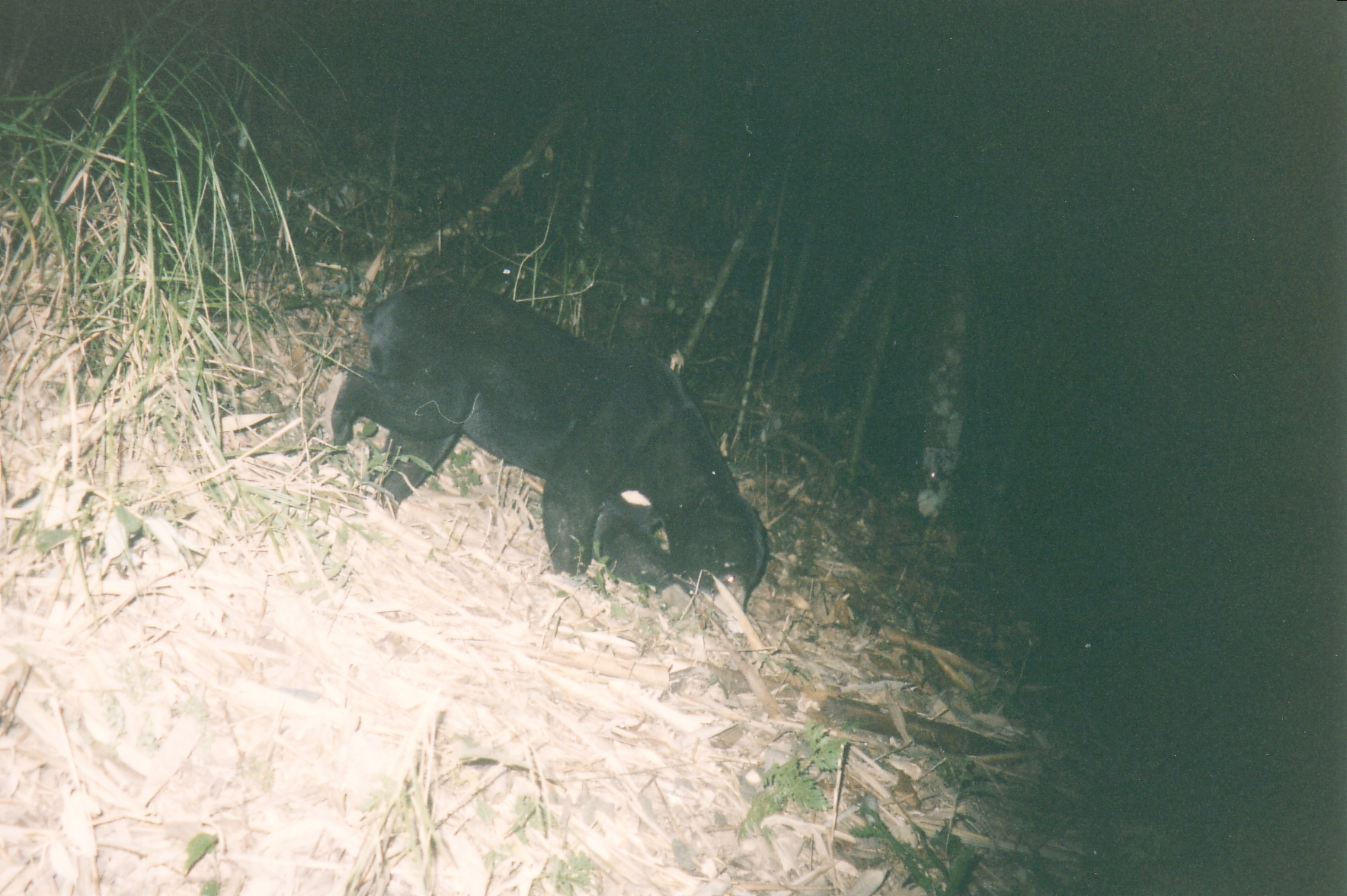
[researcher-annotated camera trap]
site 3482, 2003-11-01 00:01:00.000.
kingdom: Animalia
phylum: Chordata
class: Mammalia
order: Carnivora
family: Ursidae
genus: Helarctos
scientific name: Helarctos malayanus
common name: sun bear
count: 1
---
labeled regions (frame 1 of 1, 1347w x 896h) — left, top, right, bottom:
helarctos malayanus: 331, 280, 767, 612